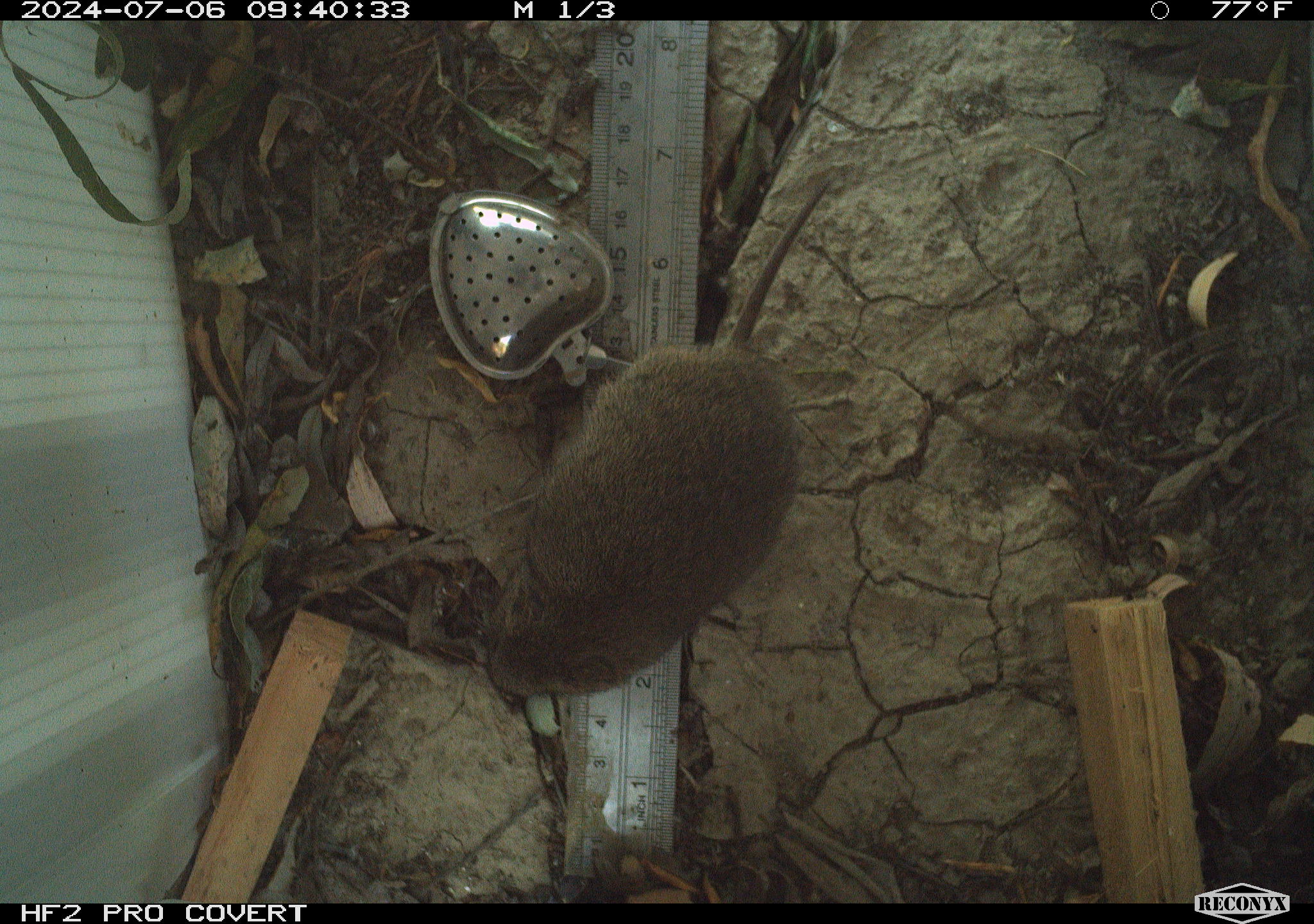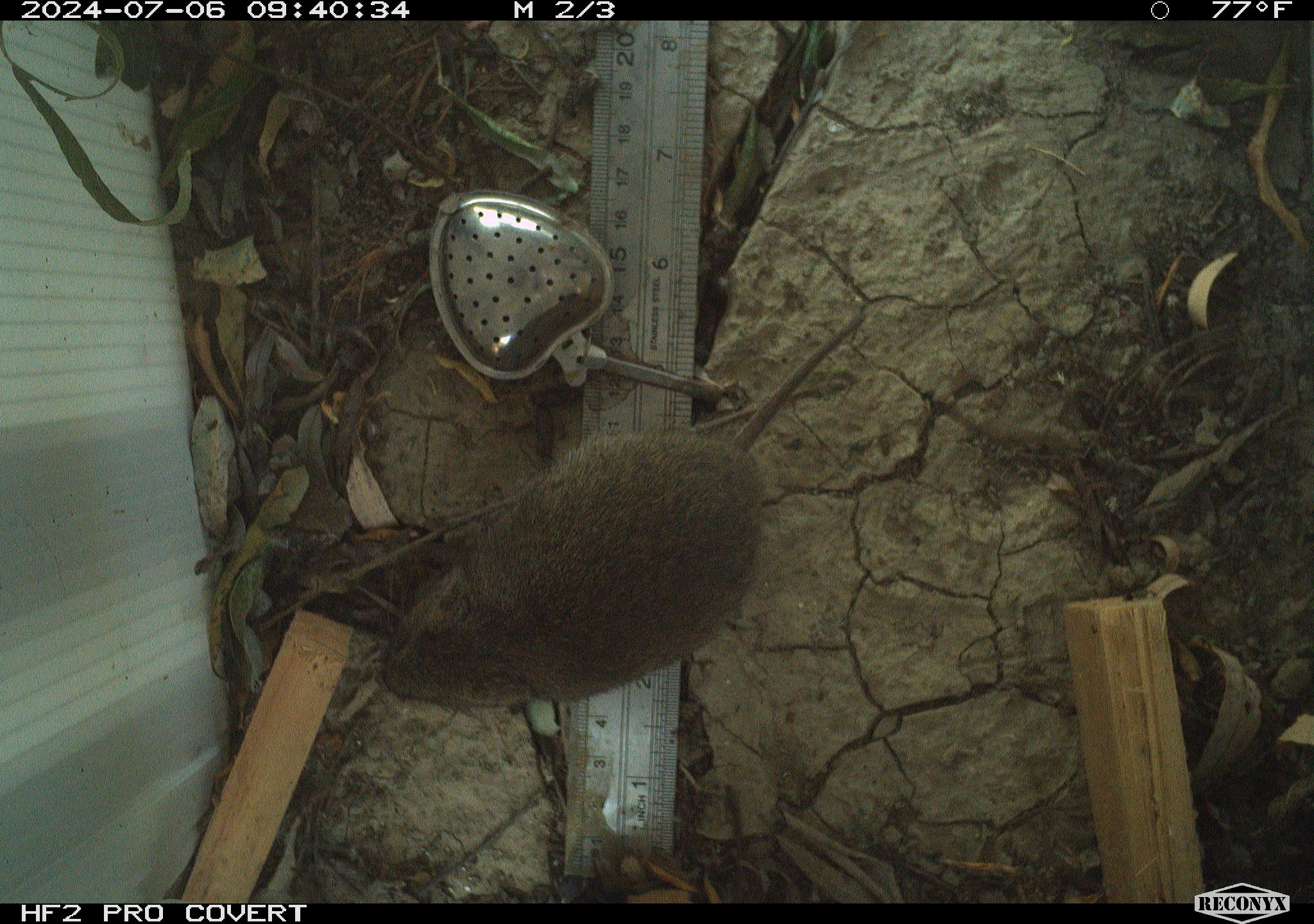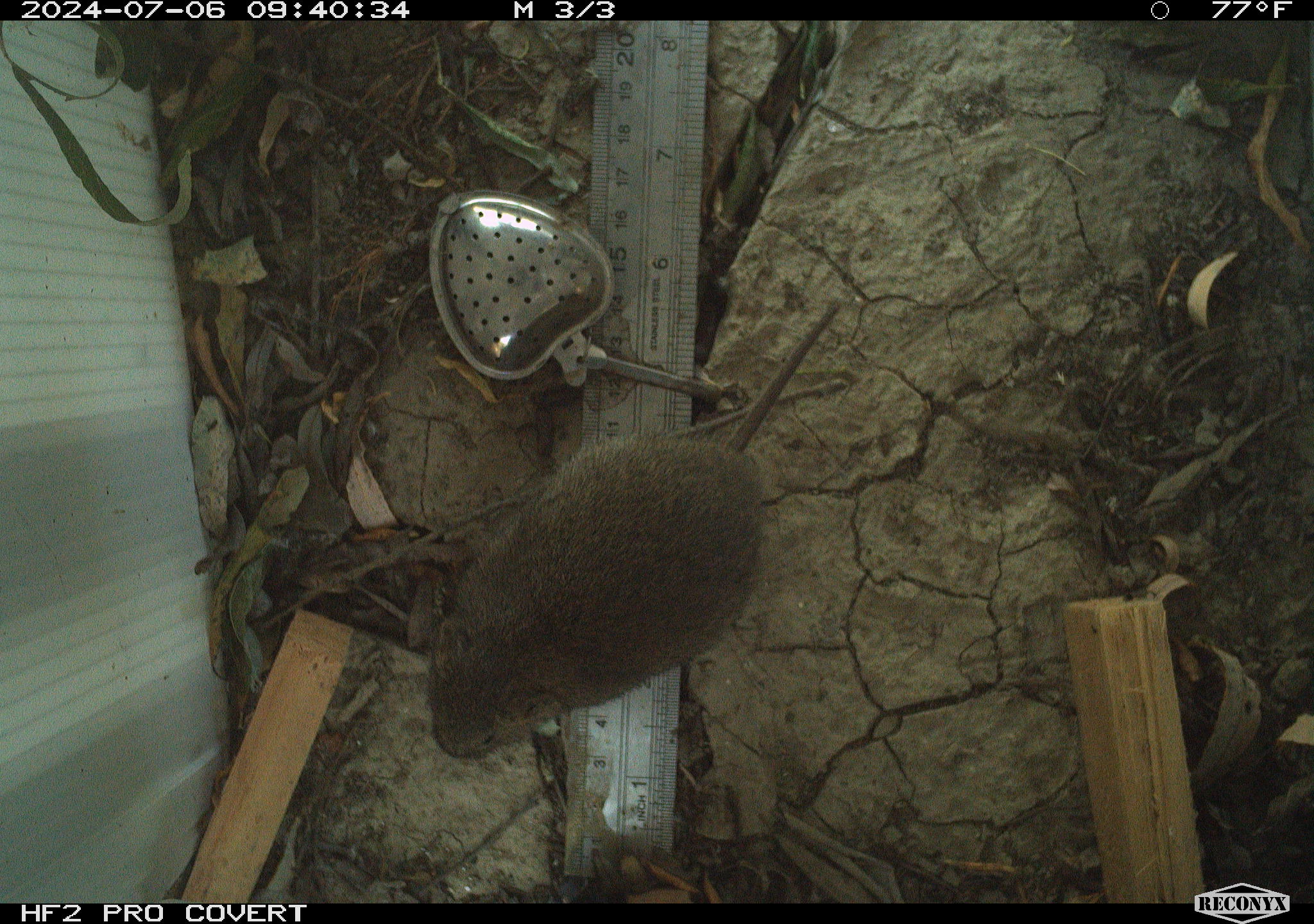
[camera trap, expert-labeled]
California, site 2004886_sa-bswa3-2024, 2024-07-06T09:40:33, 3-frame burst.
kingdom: Animalia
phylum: Chordata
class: Mammalia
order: Rodentia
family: Cricetidae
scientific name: Arvicolinae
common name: voles, lemmings, and muskrats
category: arvicolinae subfamily